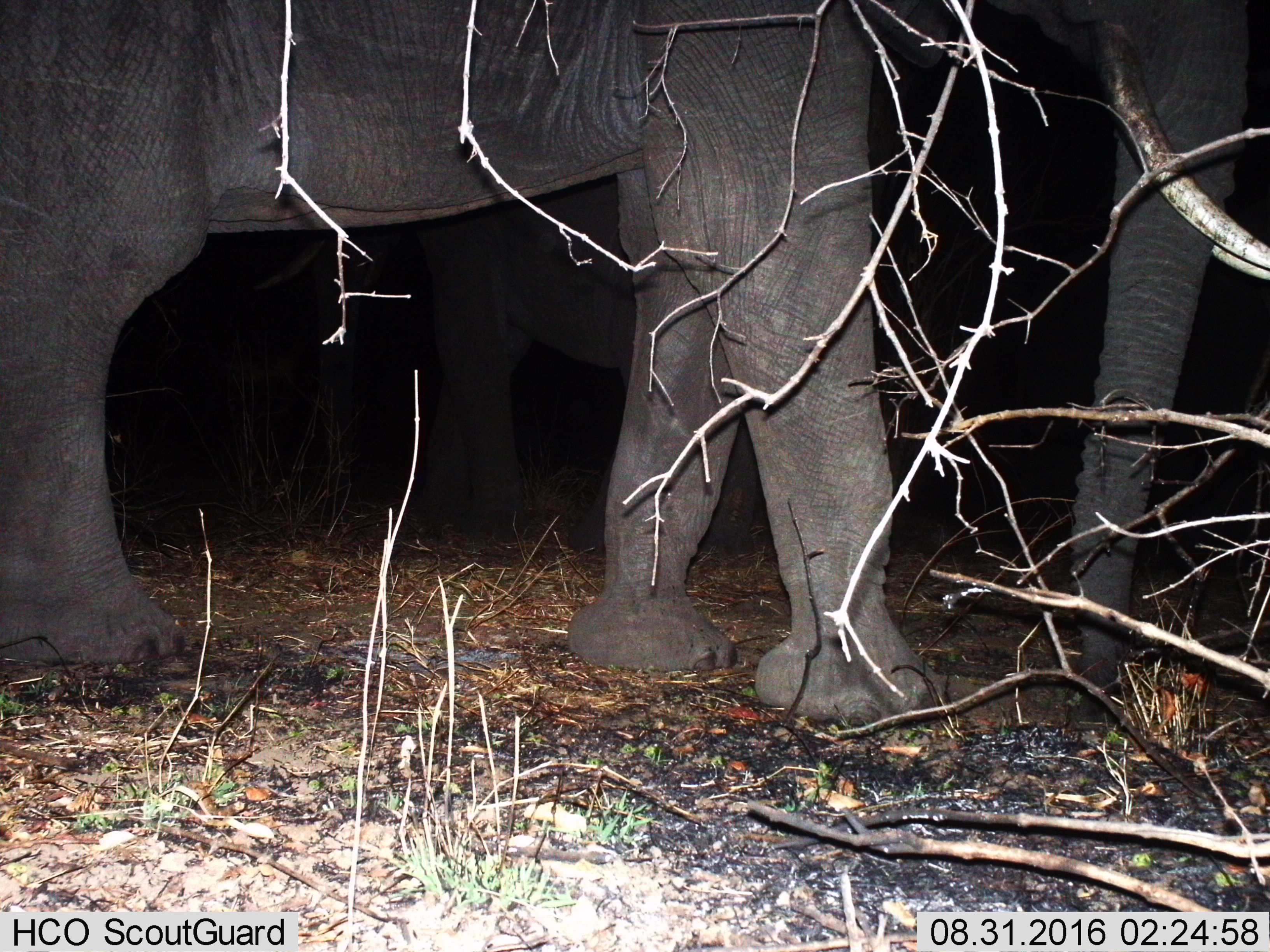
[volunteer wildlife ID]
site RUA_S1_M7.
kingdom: Animalia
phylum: Chordata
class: Mammalia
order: Proboscidea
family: Elephantidae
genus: Loxodonta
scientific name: Loxodonta africana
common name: african bush elephant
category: elephant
Elephant (african bush elephant) (Loxodonta africana), count 1. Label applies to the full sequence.